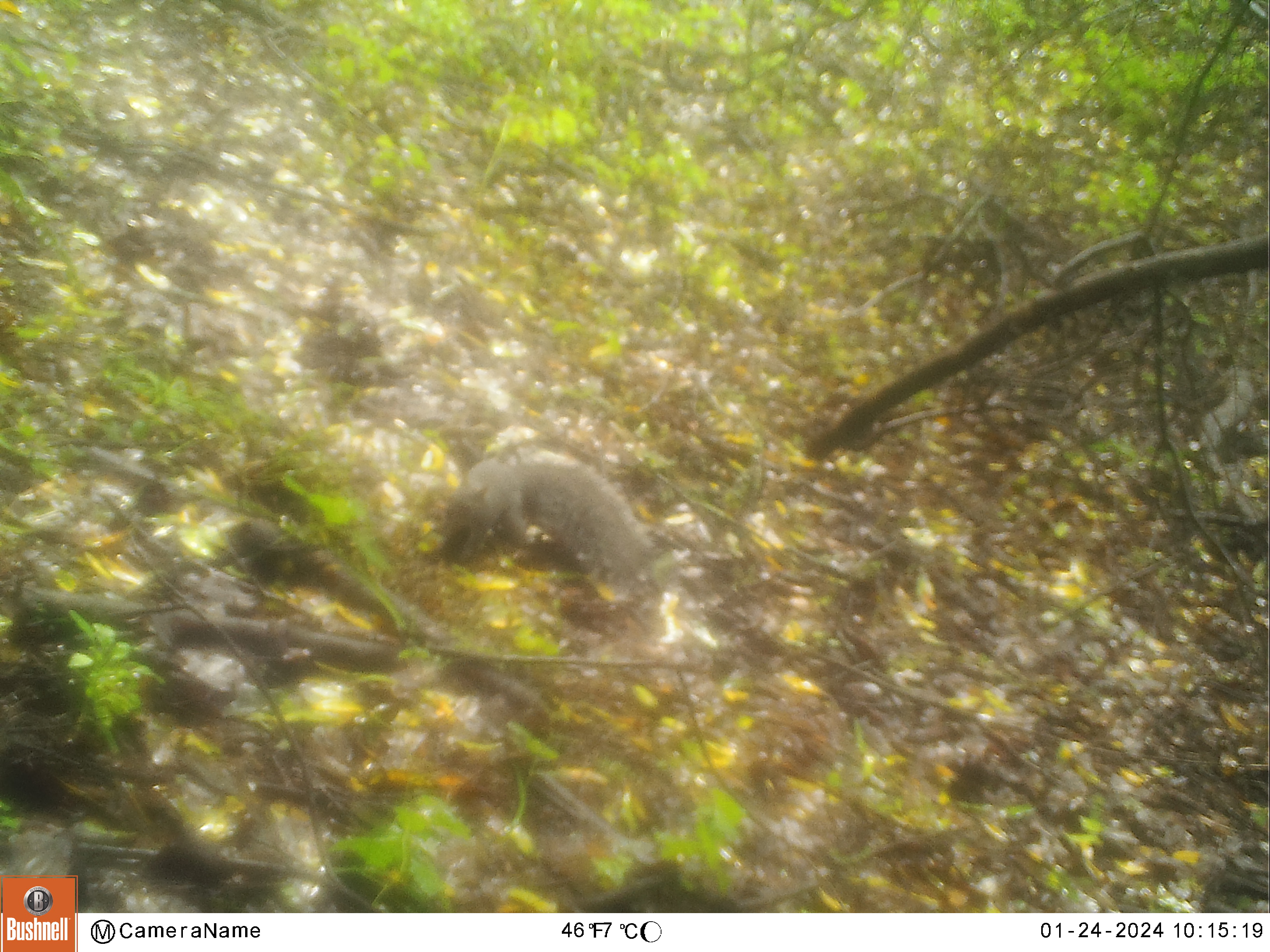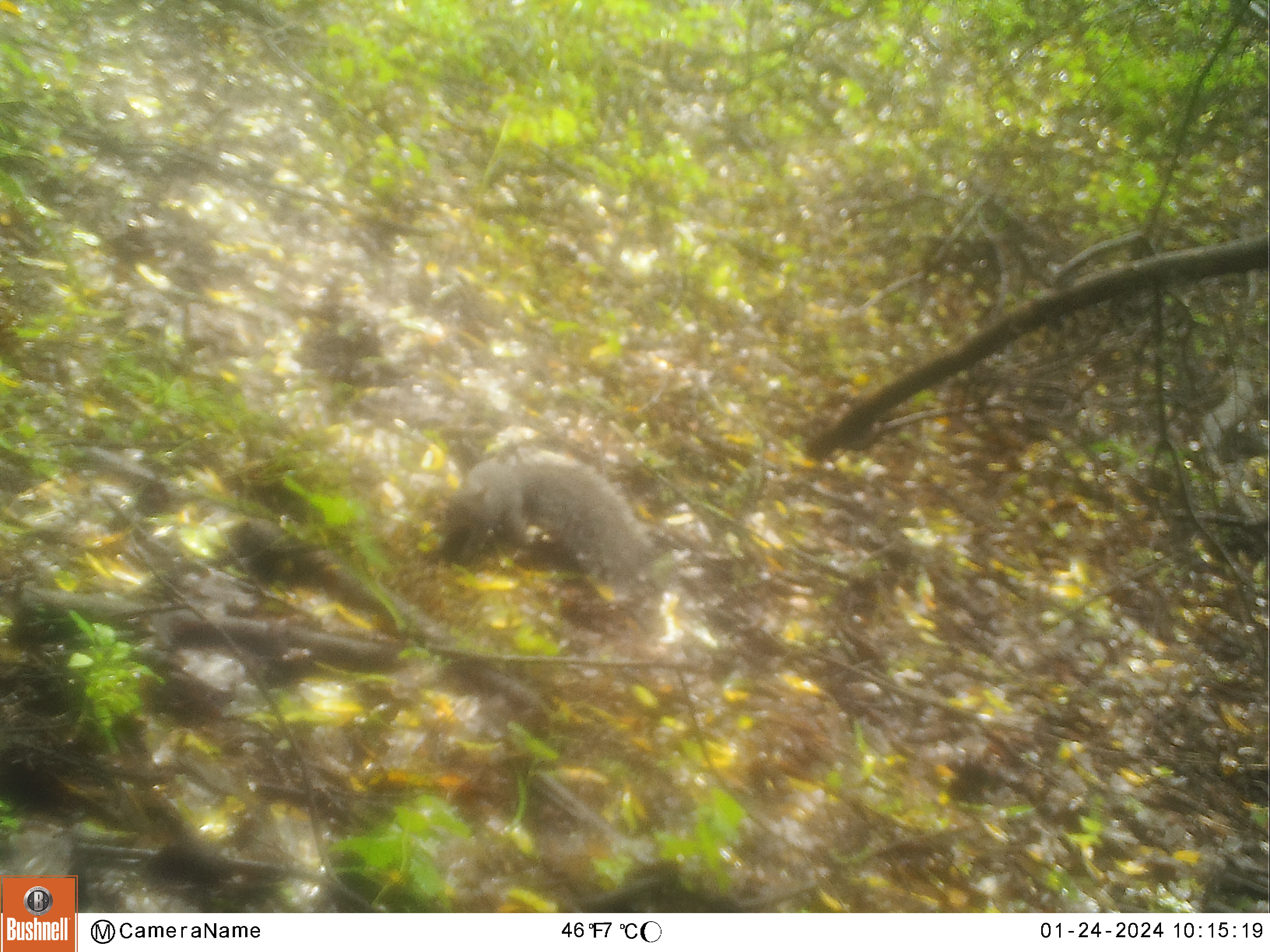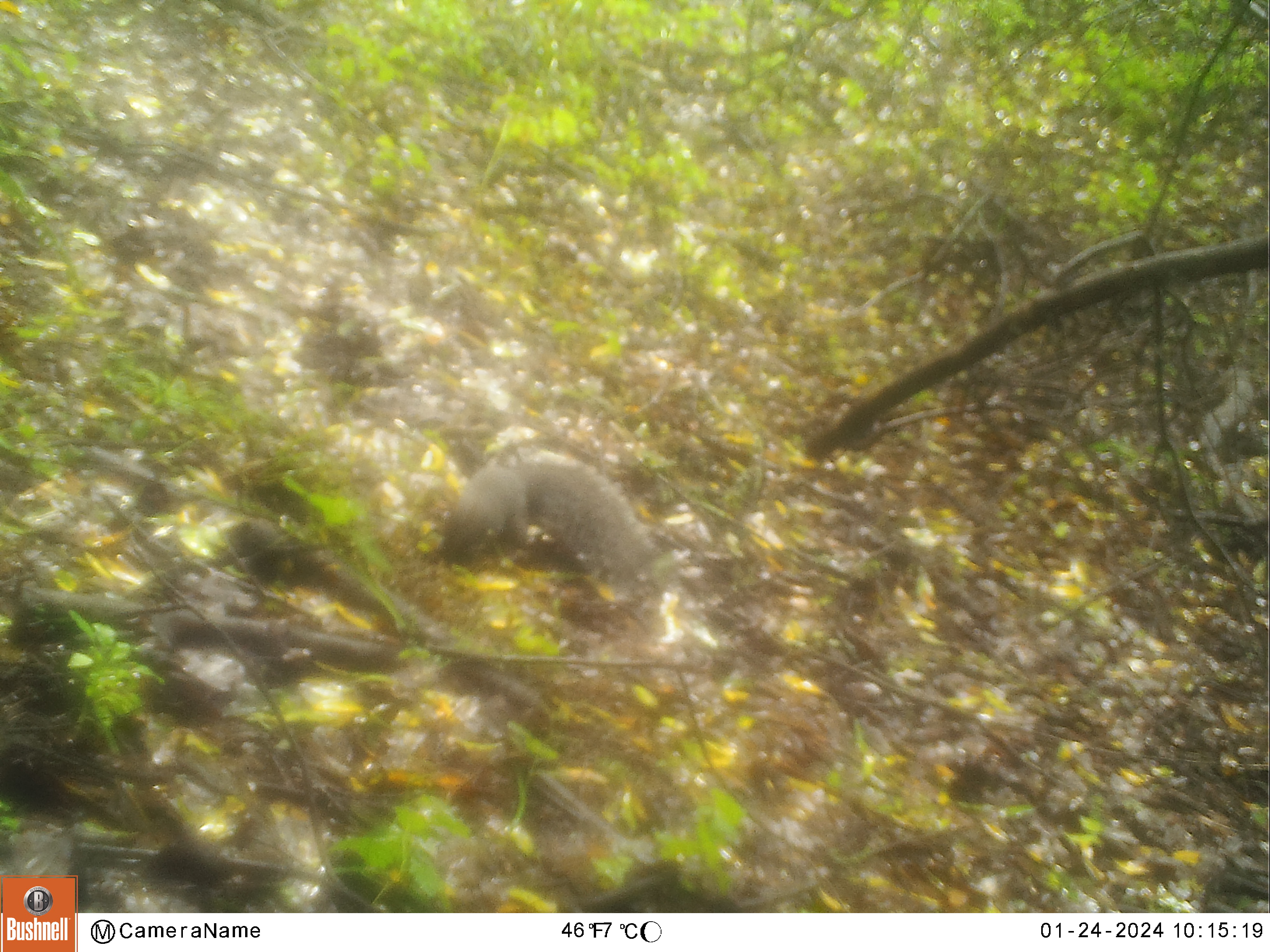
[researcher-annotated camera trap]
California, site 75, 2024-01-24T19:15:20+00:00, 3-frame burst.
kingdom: Animalia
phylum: Chordata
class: Mammalia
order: Rodentia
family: Sciuridae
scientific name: Sciuridae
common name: squirrel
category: unknown squirrel